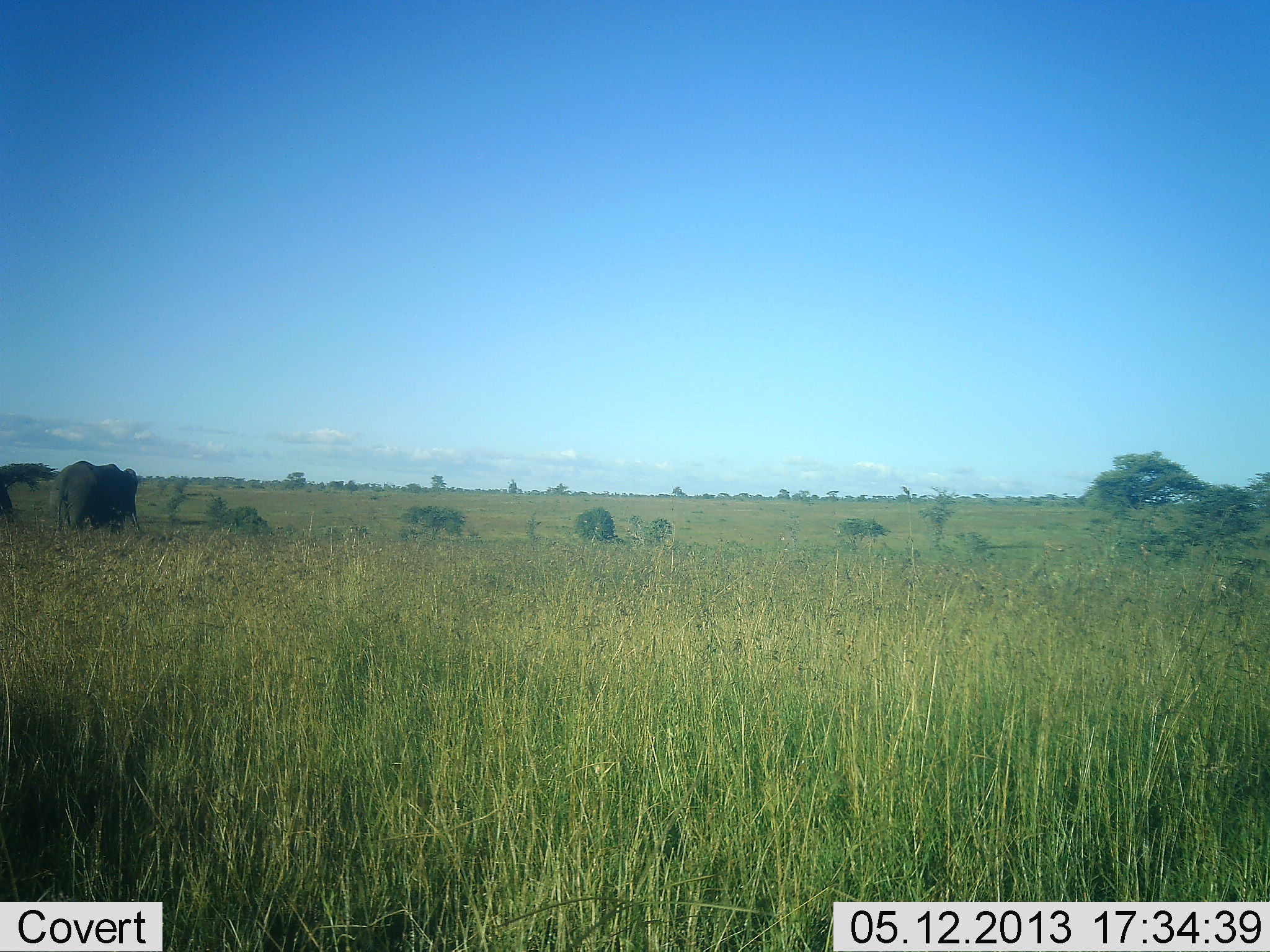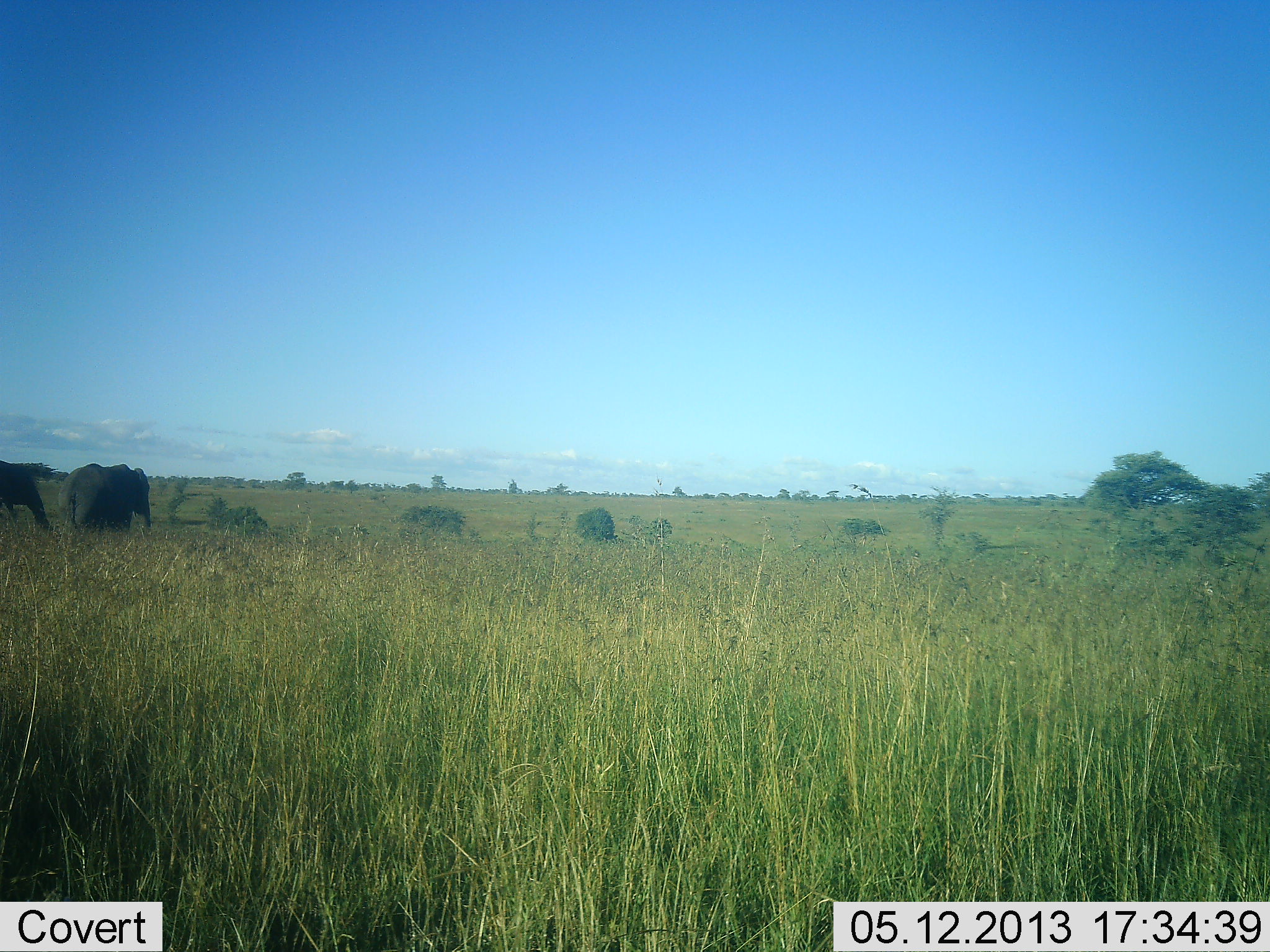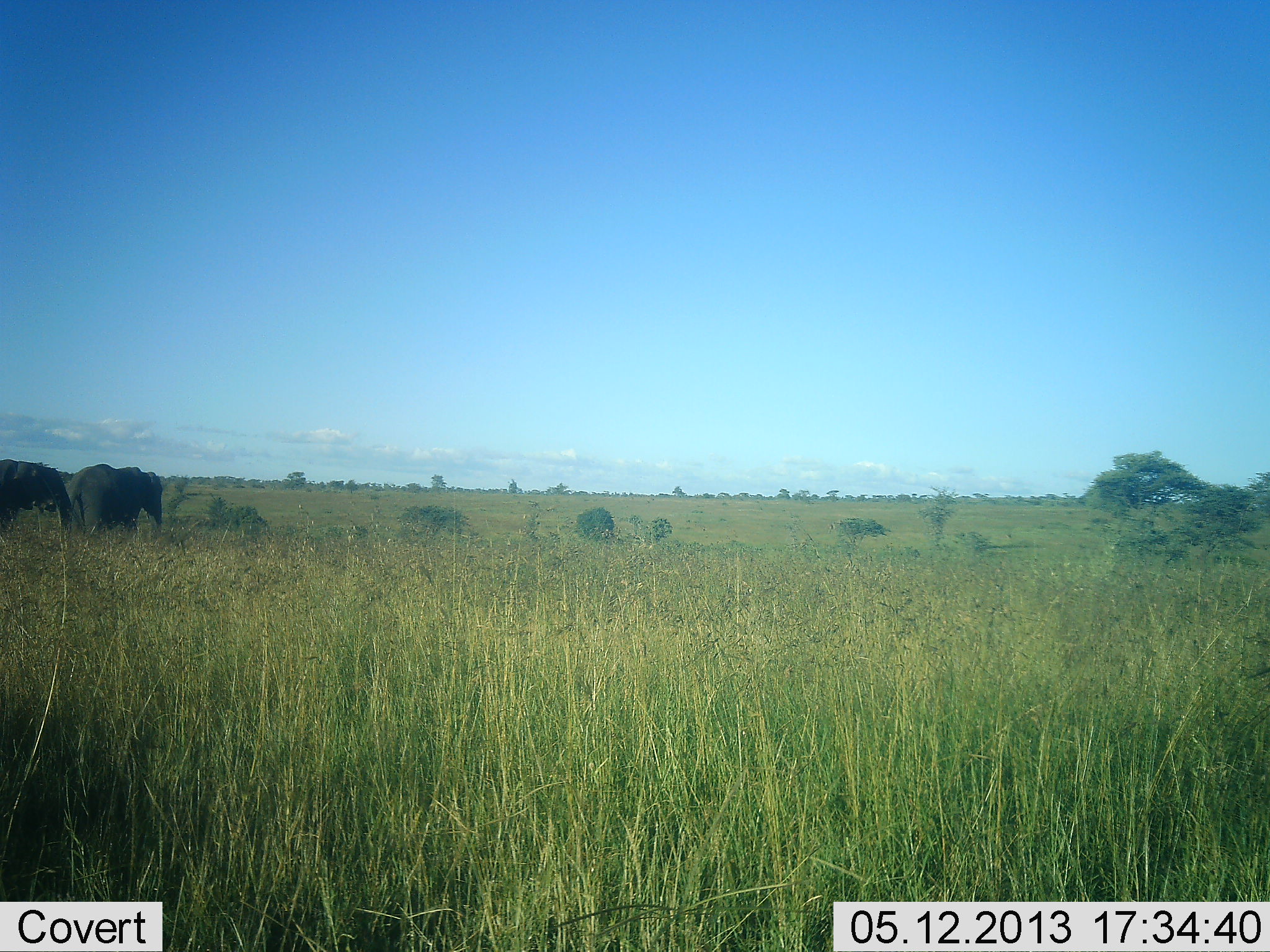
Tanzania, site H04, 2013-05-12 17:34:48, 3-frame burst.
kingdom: Animalia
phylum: Chordata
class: Mammalia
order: Proboscidea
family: Elephantidae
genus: Loxodonta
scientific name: Loxodonta africana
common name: african bush elephant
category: elephant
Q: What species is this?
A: Elephant (african bush elephant) (Loxodonta africana).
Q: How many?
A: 2.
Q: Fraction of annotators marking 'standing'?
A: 11%.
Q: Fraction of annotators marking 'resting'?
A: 0%.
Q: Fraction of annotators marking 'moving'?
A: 84%.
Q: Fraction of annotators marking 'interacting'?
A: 0%.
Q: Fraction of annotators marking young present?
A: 0%.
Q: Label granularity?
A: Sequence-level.